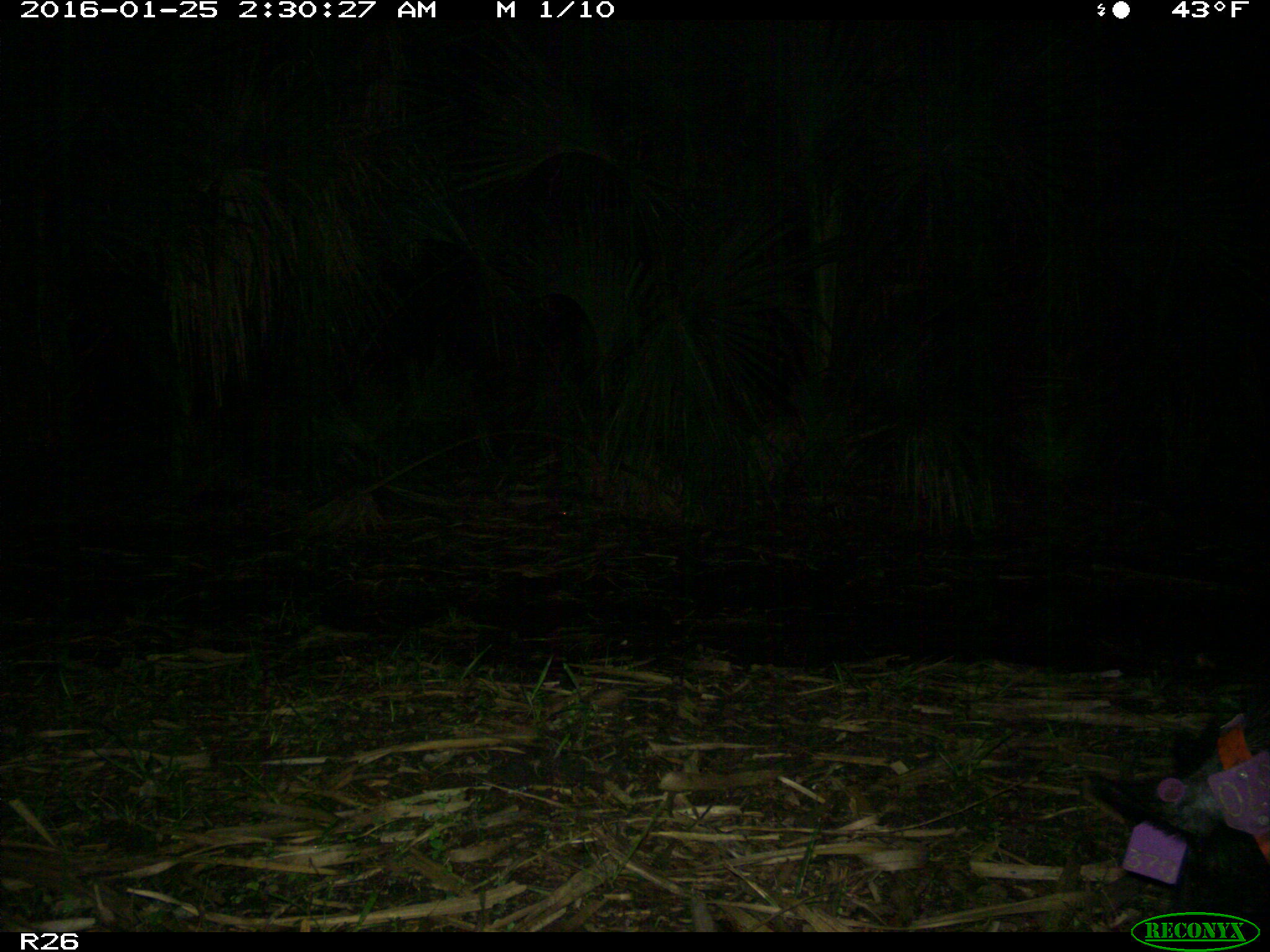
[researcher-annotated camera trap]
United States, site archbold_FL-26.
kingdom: Animalia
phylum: Chordata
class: Mammalia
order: Artiodactyla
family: Suidae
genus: Sus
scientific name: Sus scrofa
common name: wild boar